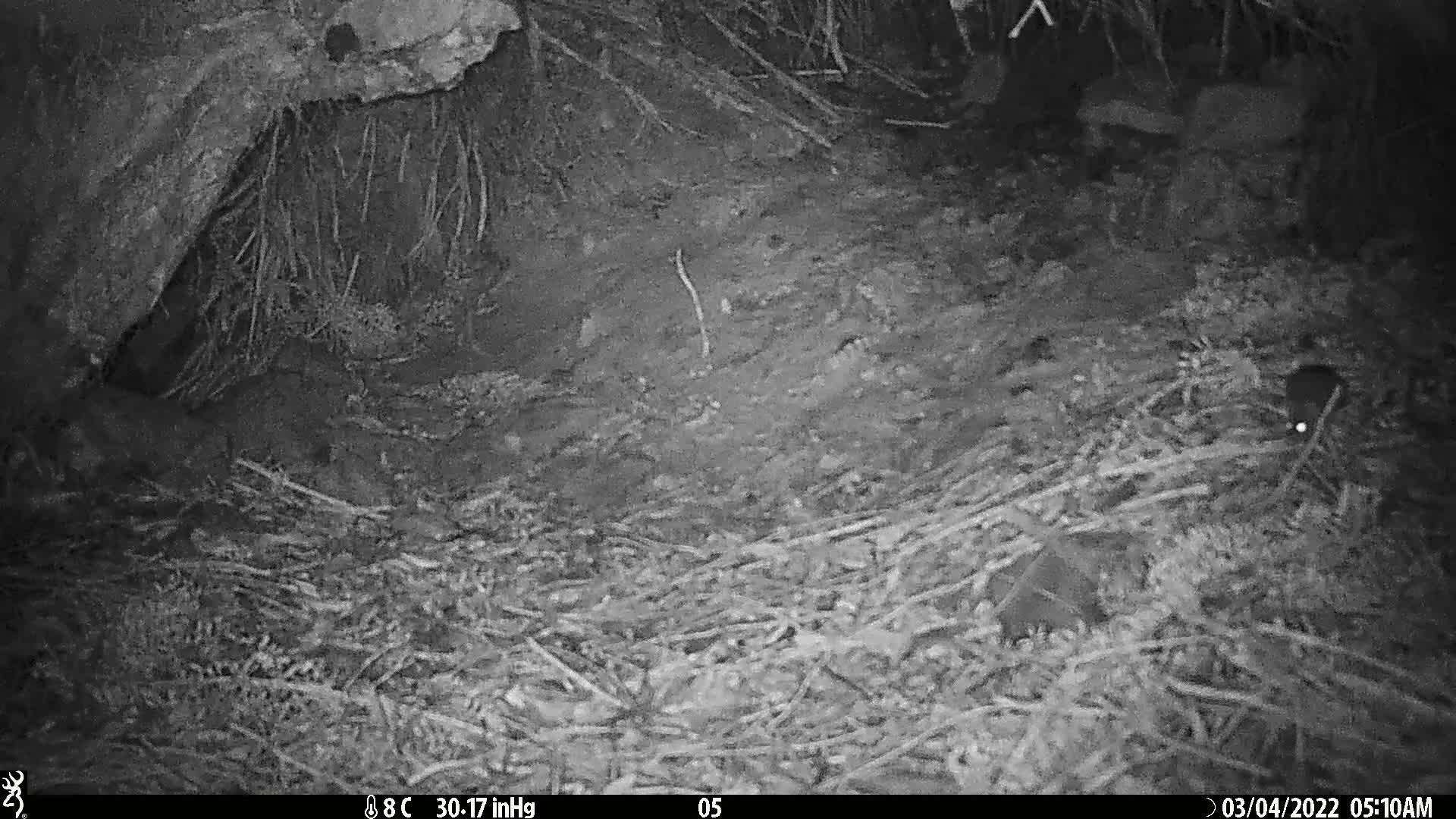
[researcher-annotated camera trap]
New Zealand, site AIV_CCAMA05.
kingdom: Animalia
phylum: Chordata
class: Mammalia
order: Rodentia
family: Muridae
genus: Mus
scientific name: Mus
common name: mouse